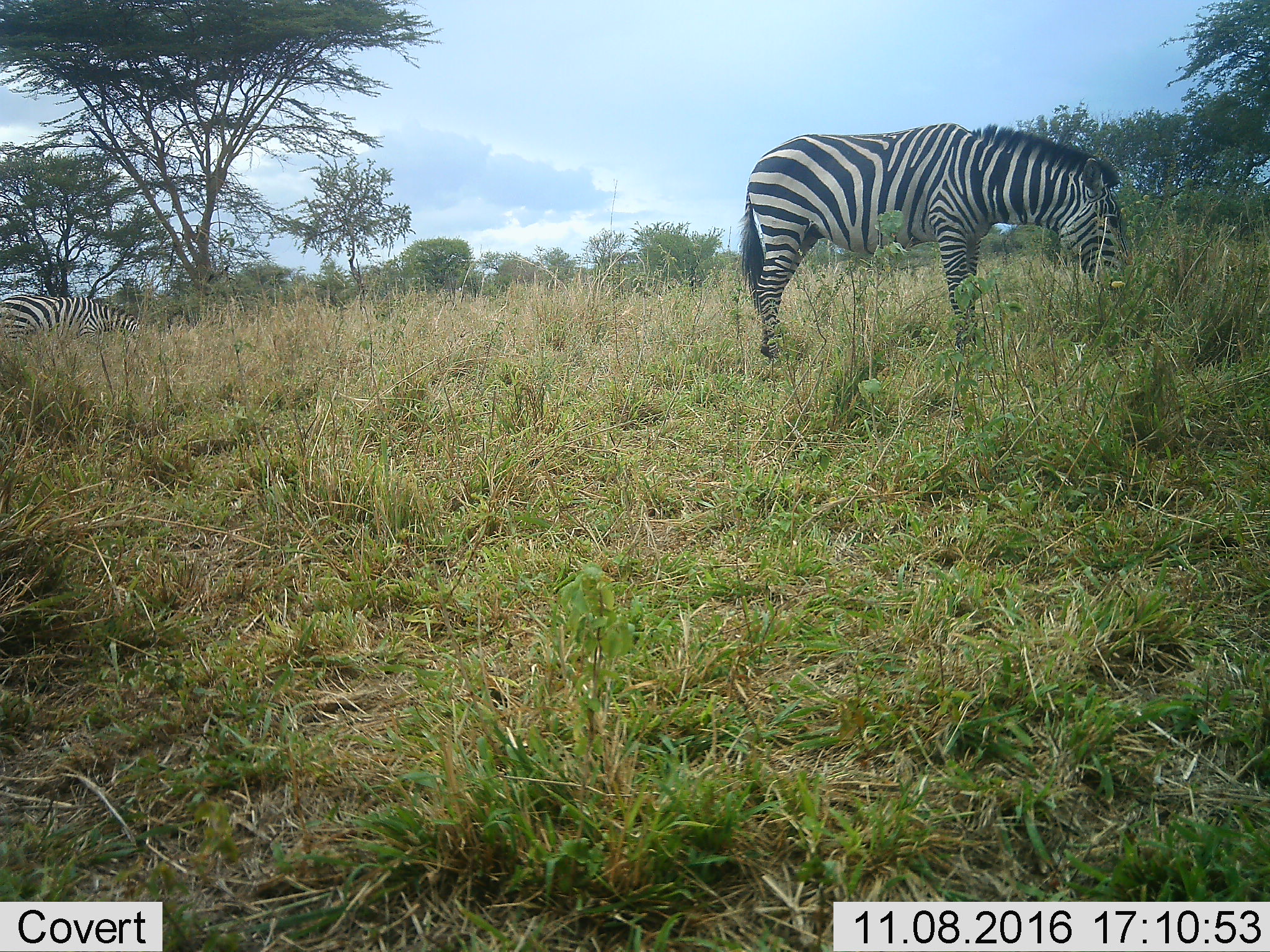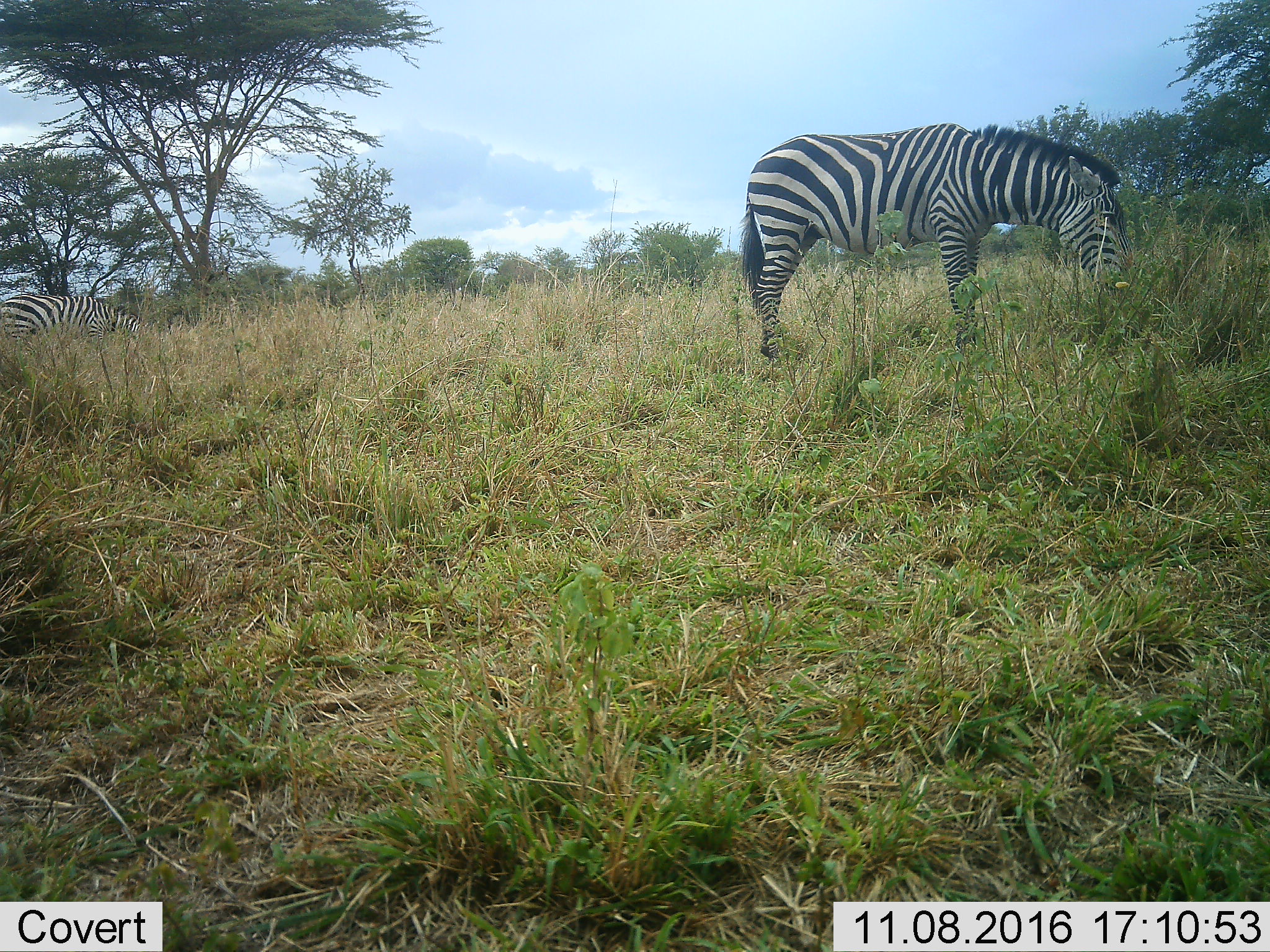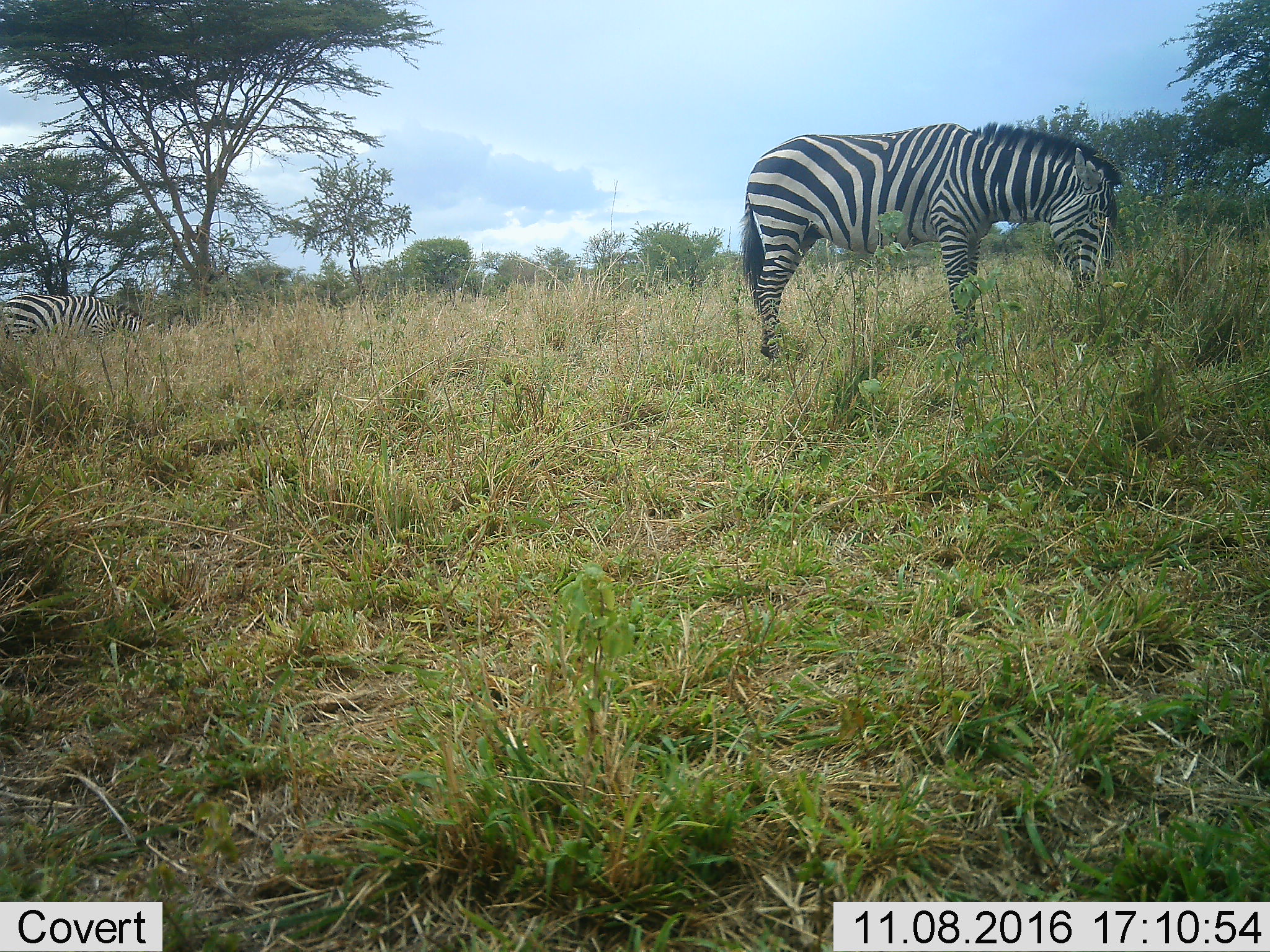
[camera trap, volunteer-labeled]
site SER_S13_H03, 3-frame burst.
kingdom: Animalia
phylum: Chordata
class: Mammalia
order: Perissodactyla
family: Equidae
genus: Equus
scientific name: Equus quagga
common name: plains zebra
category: zebraplains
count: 2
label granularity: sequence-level